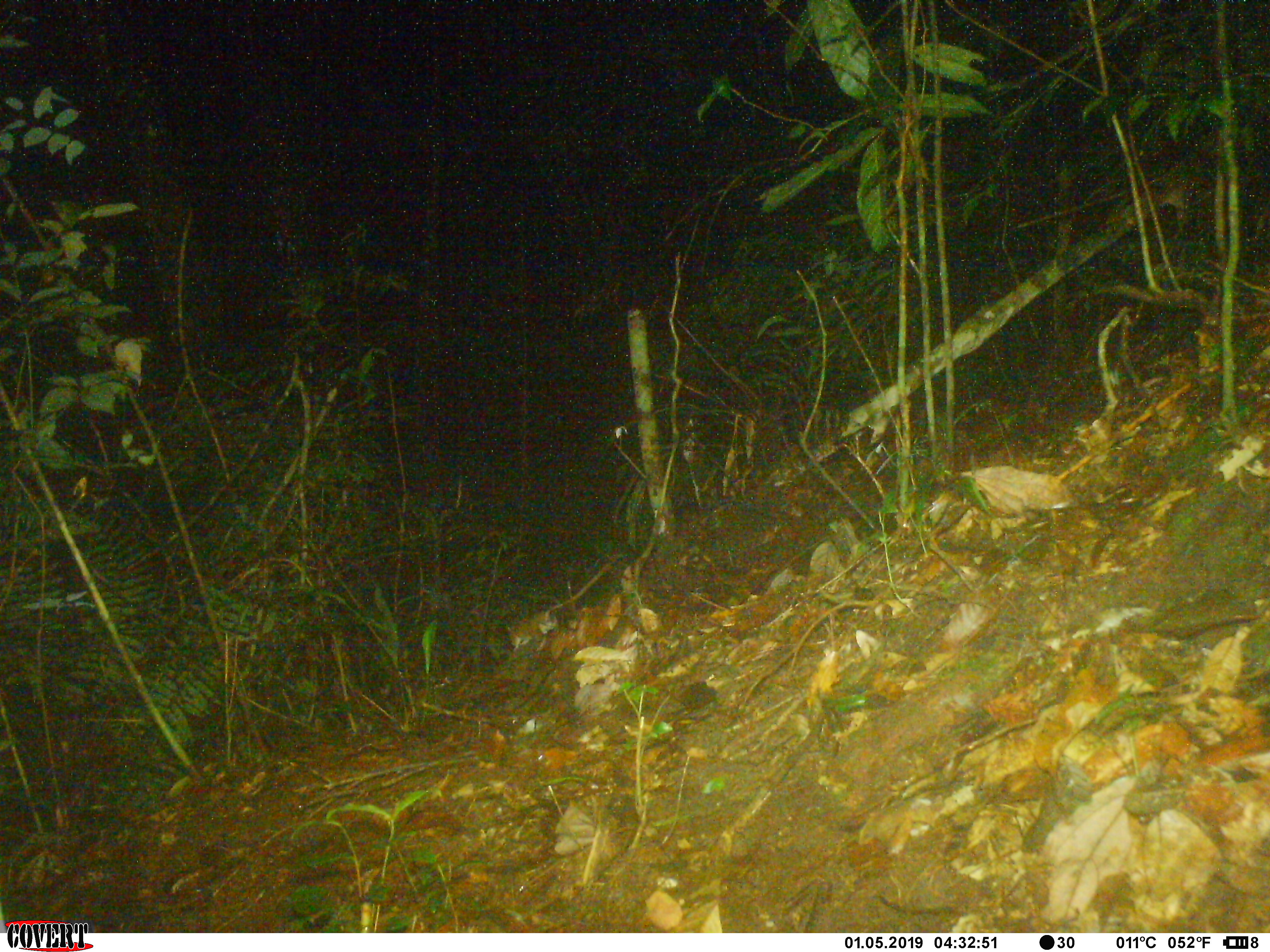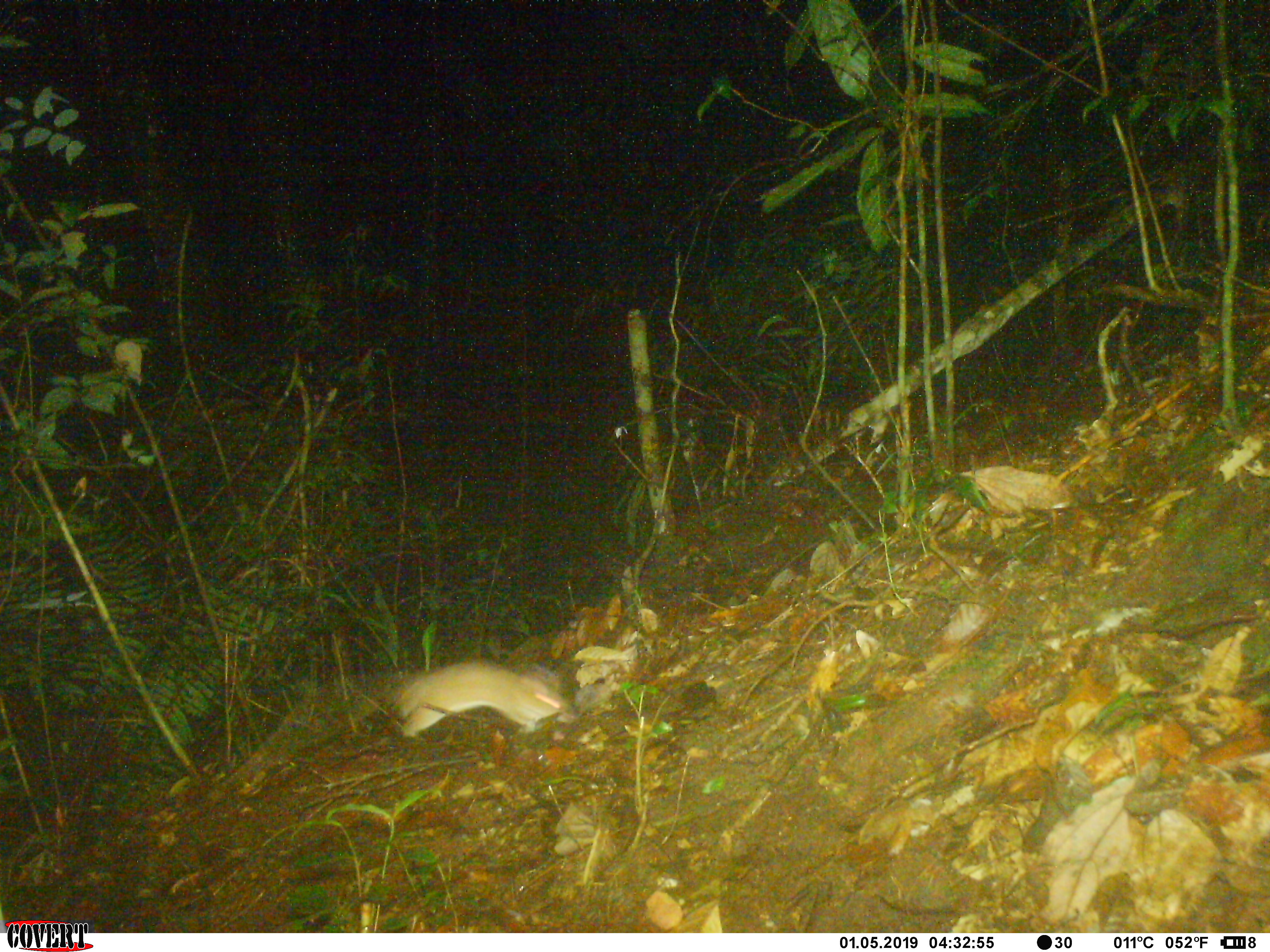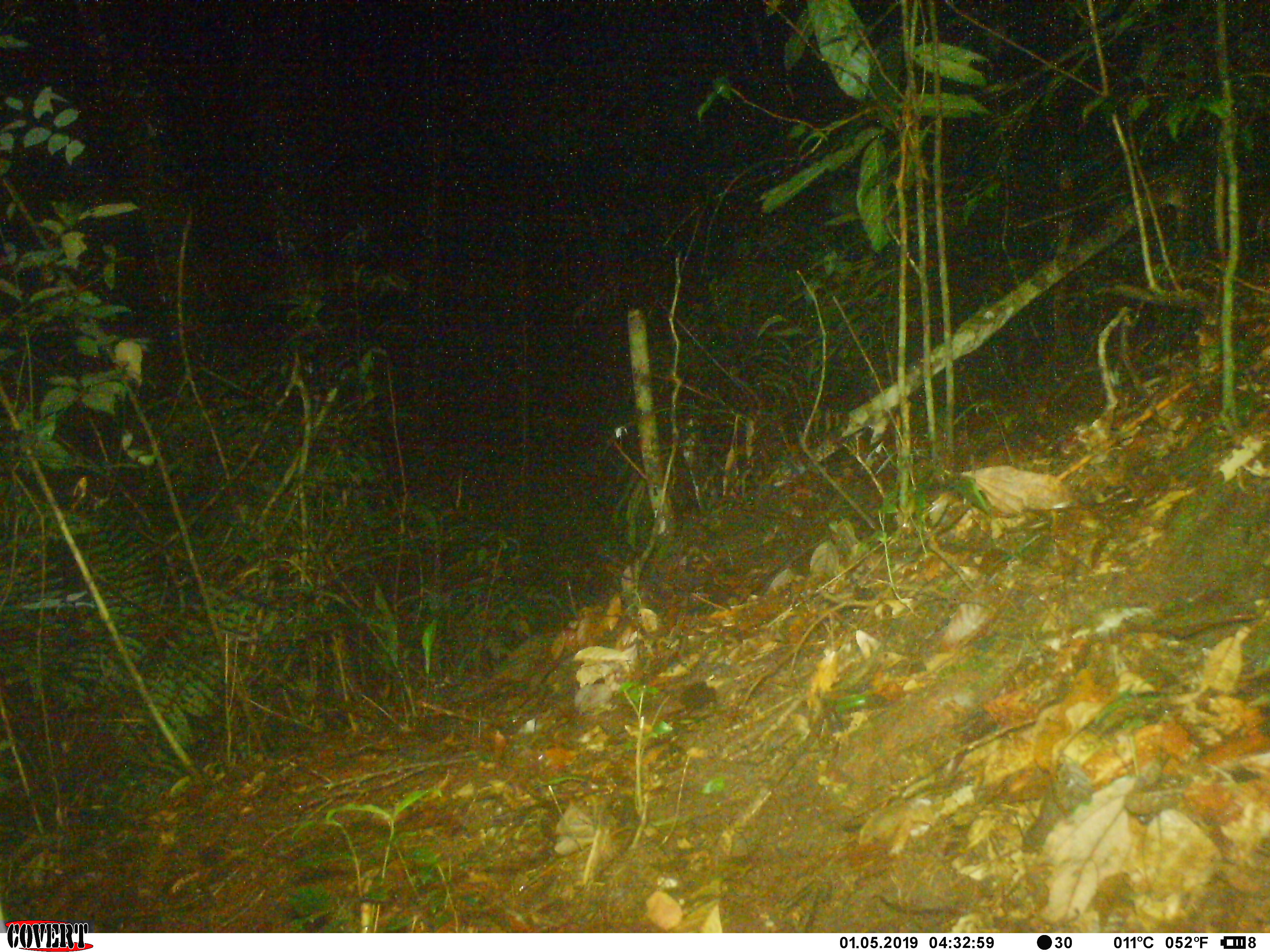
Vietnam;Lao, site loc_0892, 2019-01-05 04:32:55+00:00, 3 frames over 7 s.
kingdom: Animalia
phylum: Chordata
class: Mammalia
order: Rodentia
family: Muridae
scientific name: Muridae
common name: old-world mice and rats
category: unidentified murid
Unidentified murid (old-world mice and rats) (Muridae). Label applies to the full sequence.